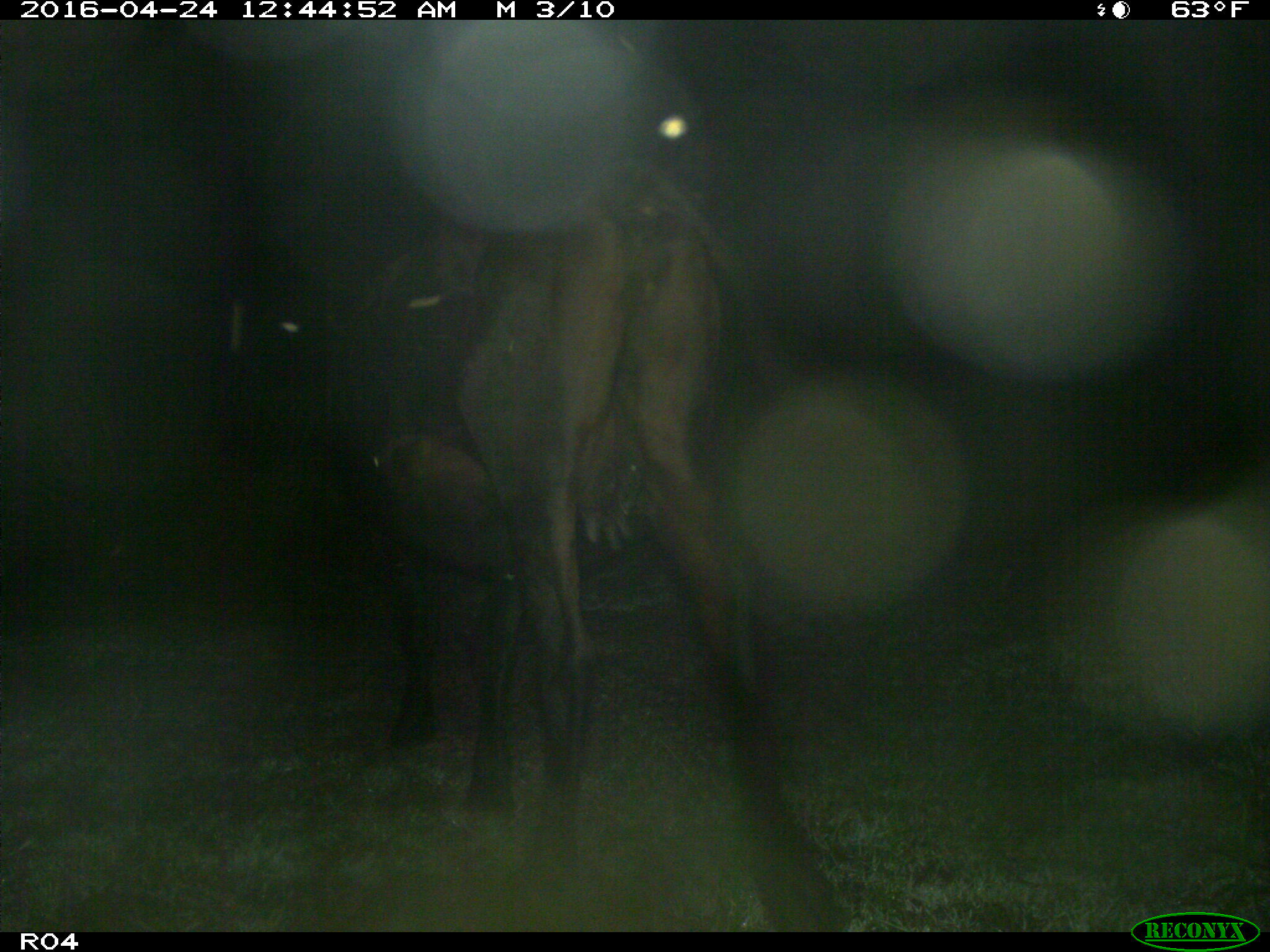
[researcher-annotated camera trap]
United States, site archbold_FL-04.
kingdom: Animalia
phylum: Chordata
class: Mammalia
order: Artiodactyla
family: Bovidae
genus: Bos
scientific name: Bos taurus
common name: domestic cow